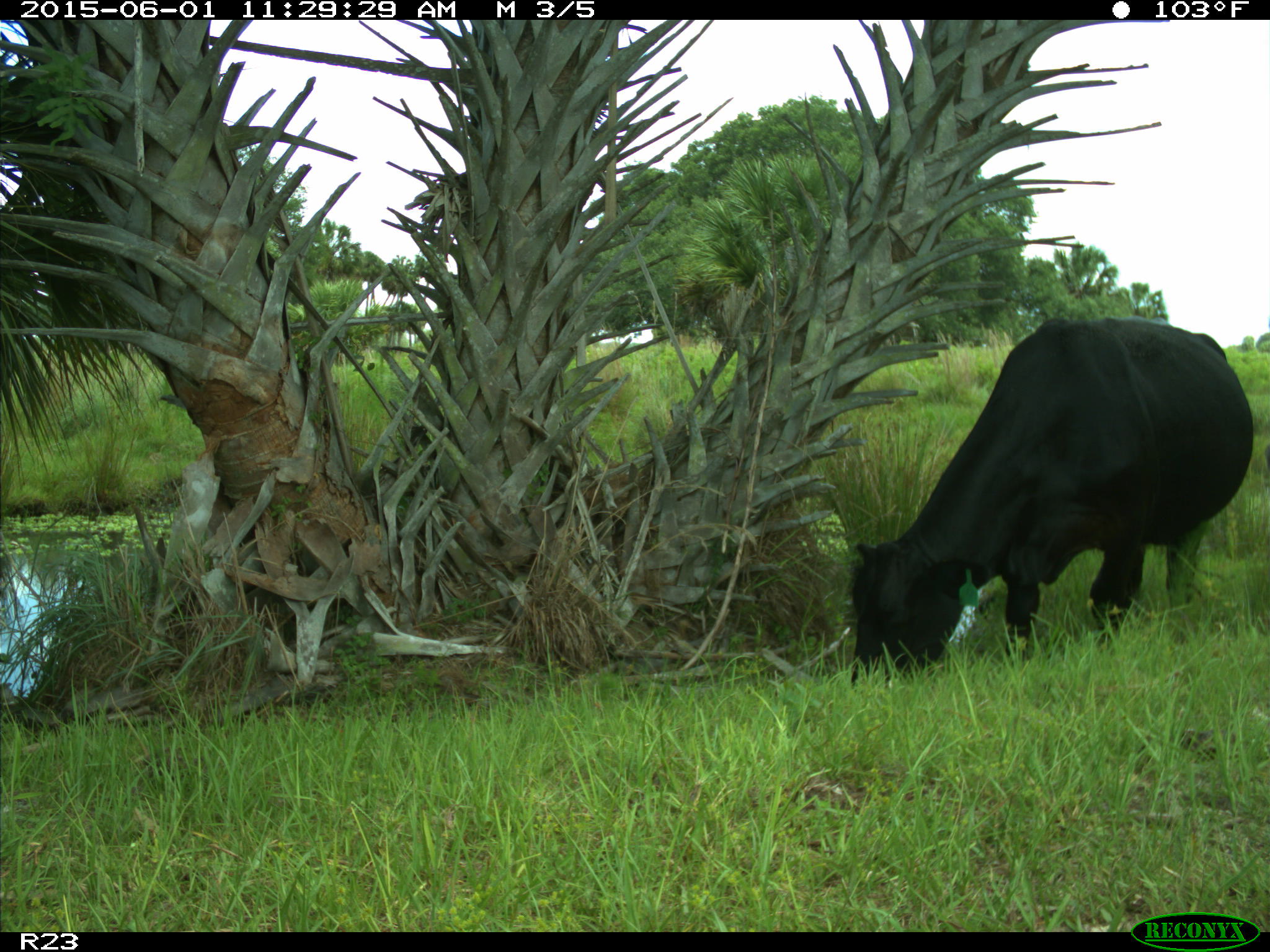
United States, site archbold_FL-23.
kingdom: Animalia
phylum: Chordata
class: Mammalia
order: Artiodactyla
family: Bovidae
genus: Bos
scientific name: Bos taurus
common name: domestic cow